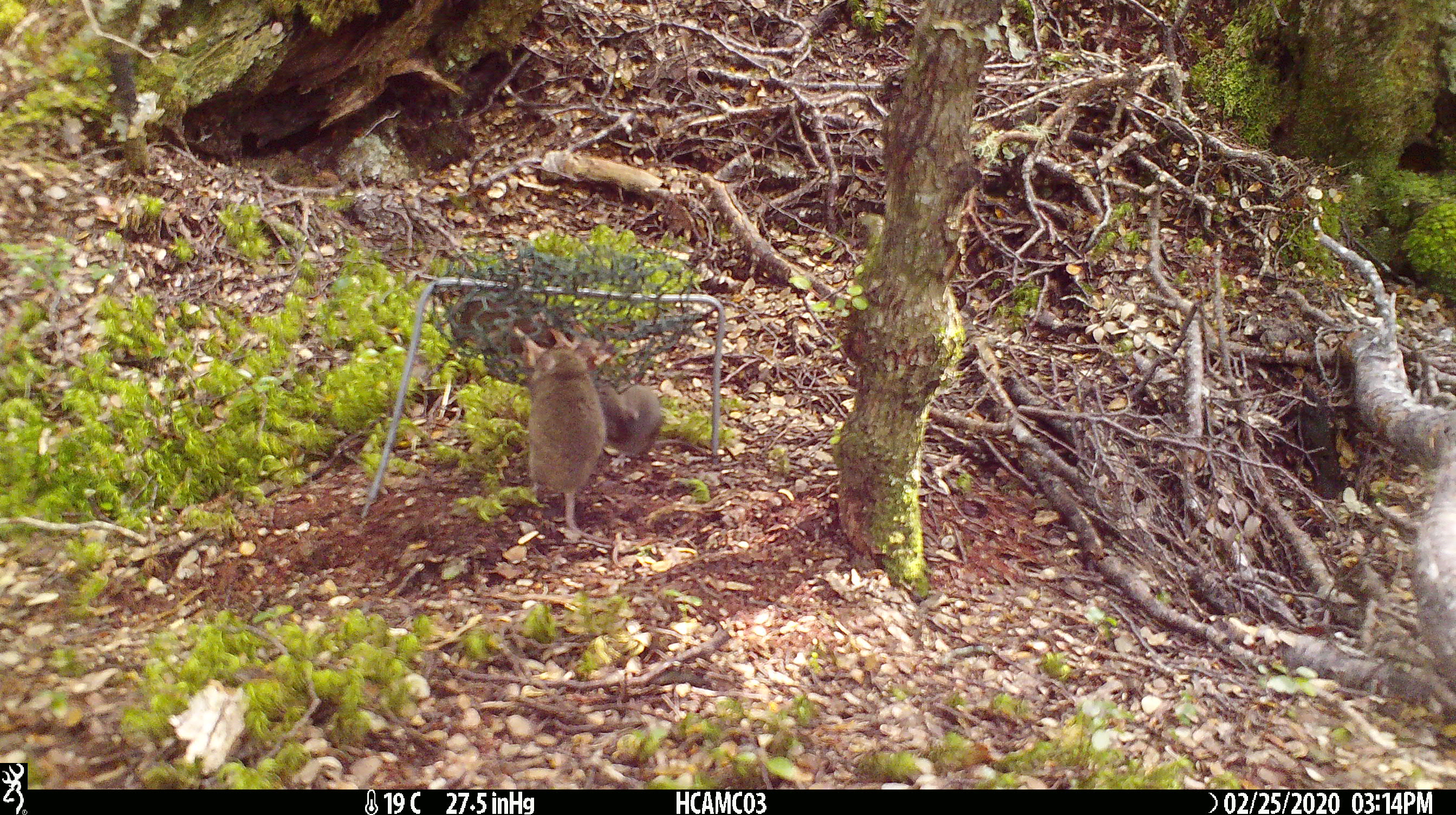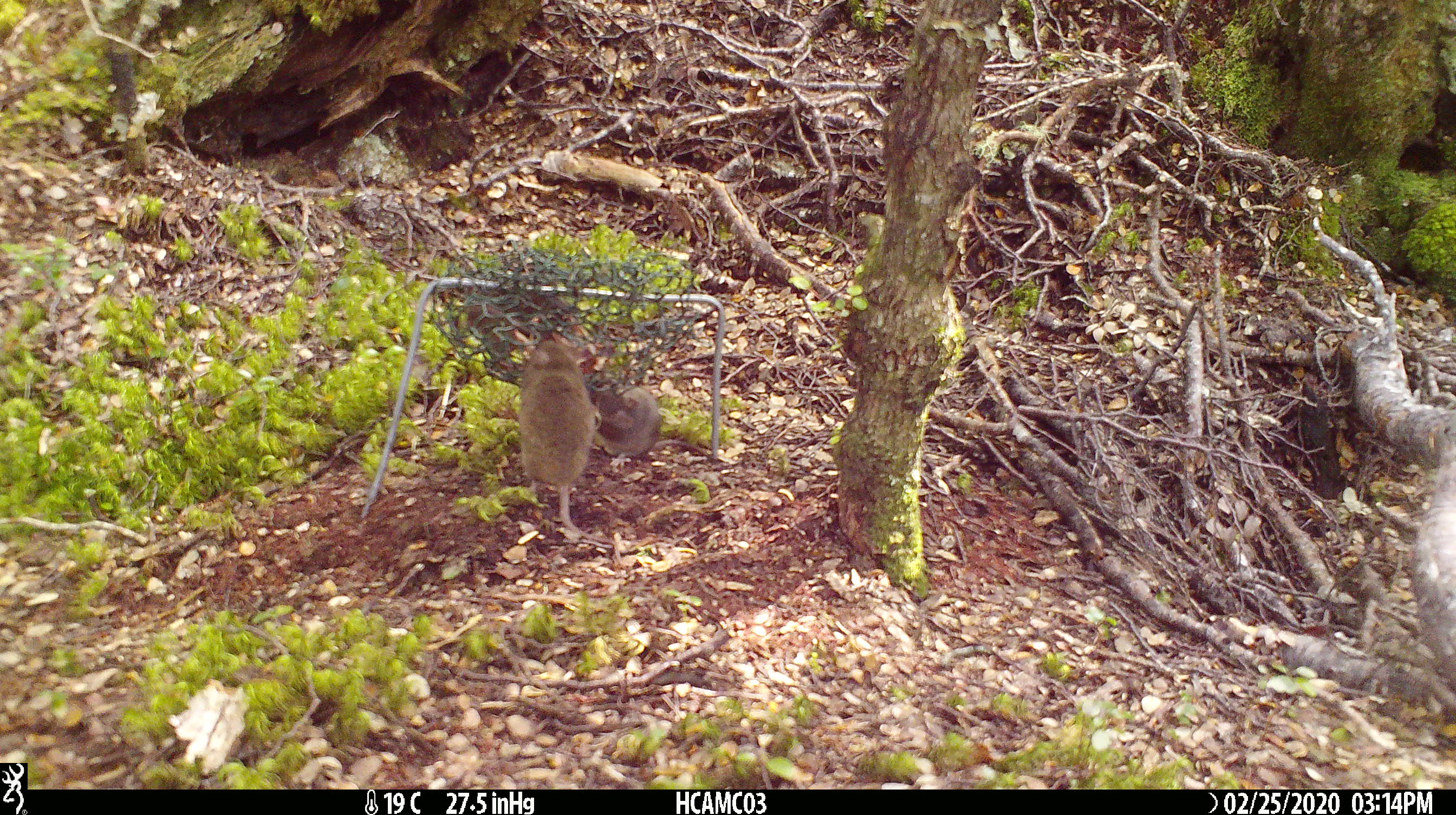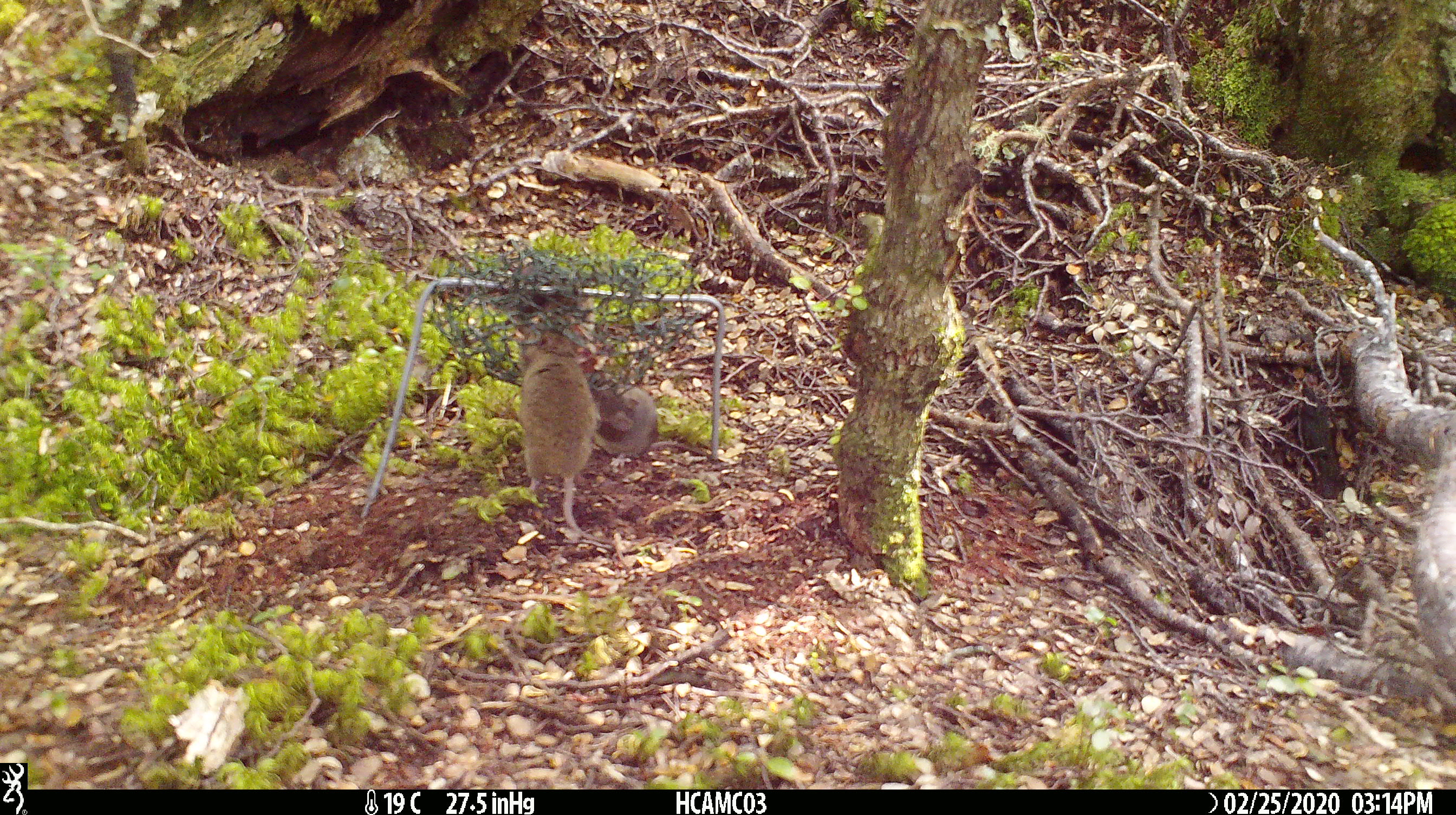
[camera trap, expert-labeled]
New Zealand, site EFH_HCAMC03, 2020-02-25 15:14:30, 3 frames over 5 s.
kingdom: Animalia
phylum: Chordata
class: Mammalia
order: Rodentia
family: Muridae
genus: Mus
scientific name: Mus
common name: mouse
Mouse (Mus).